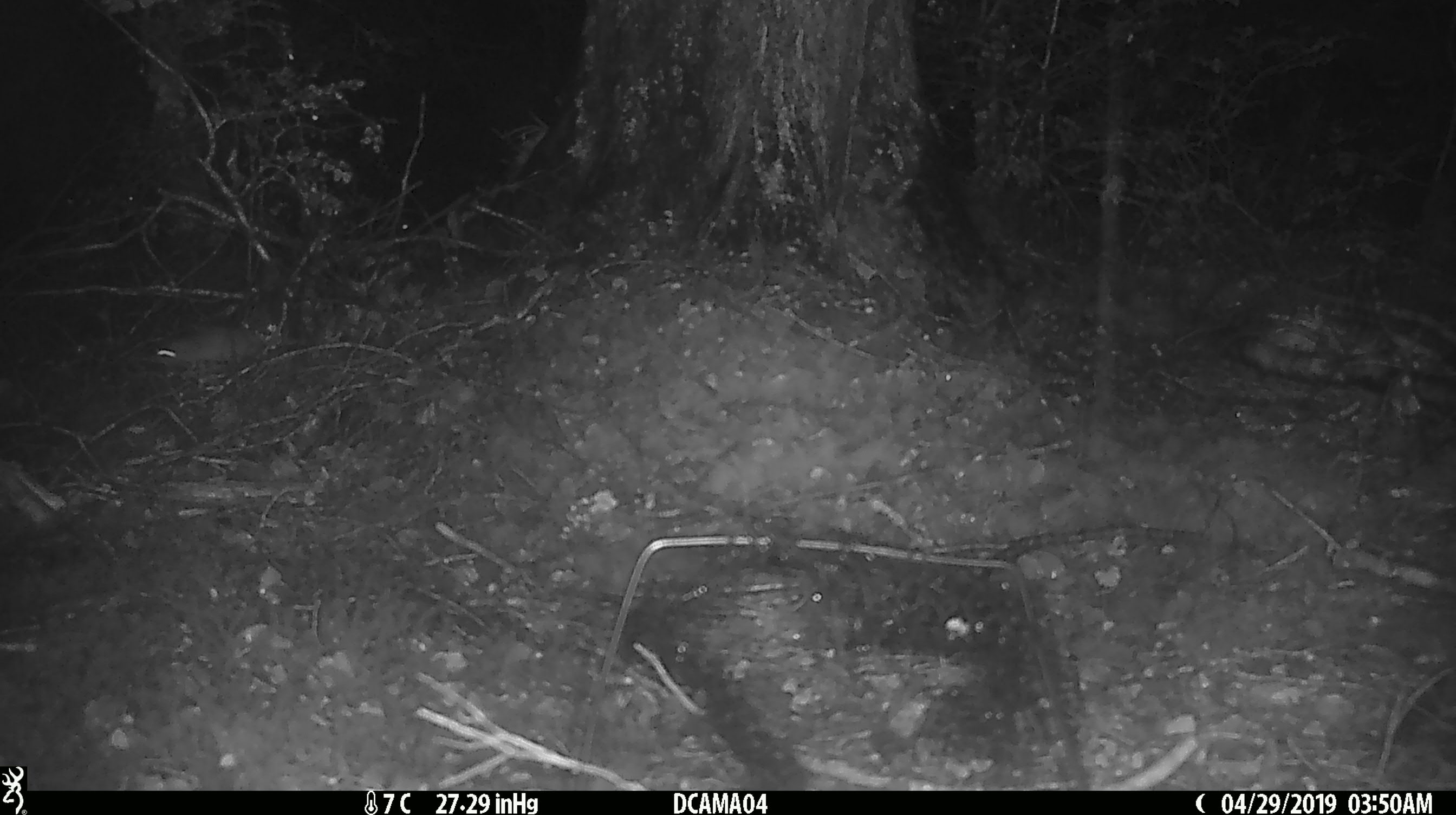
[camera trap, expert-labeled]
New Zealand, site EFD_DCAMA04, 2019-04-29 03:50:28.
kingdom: Animalia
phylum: Chordata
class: Mammalia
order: Rodentia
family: Muridae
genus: Mus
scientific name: Mus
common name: mouse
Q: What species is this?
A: Mouse (Mus).